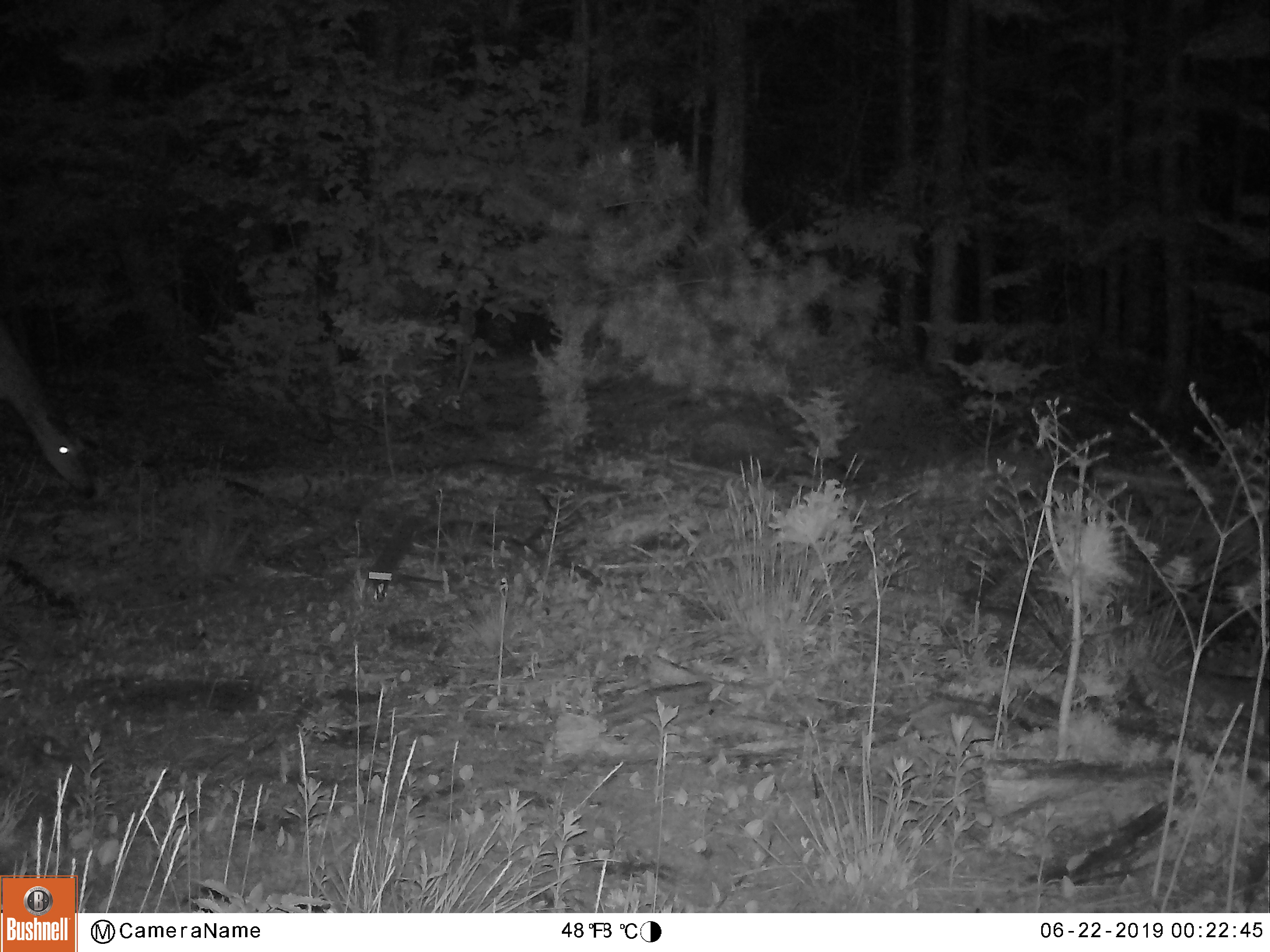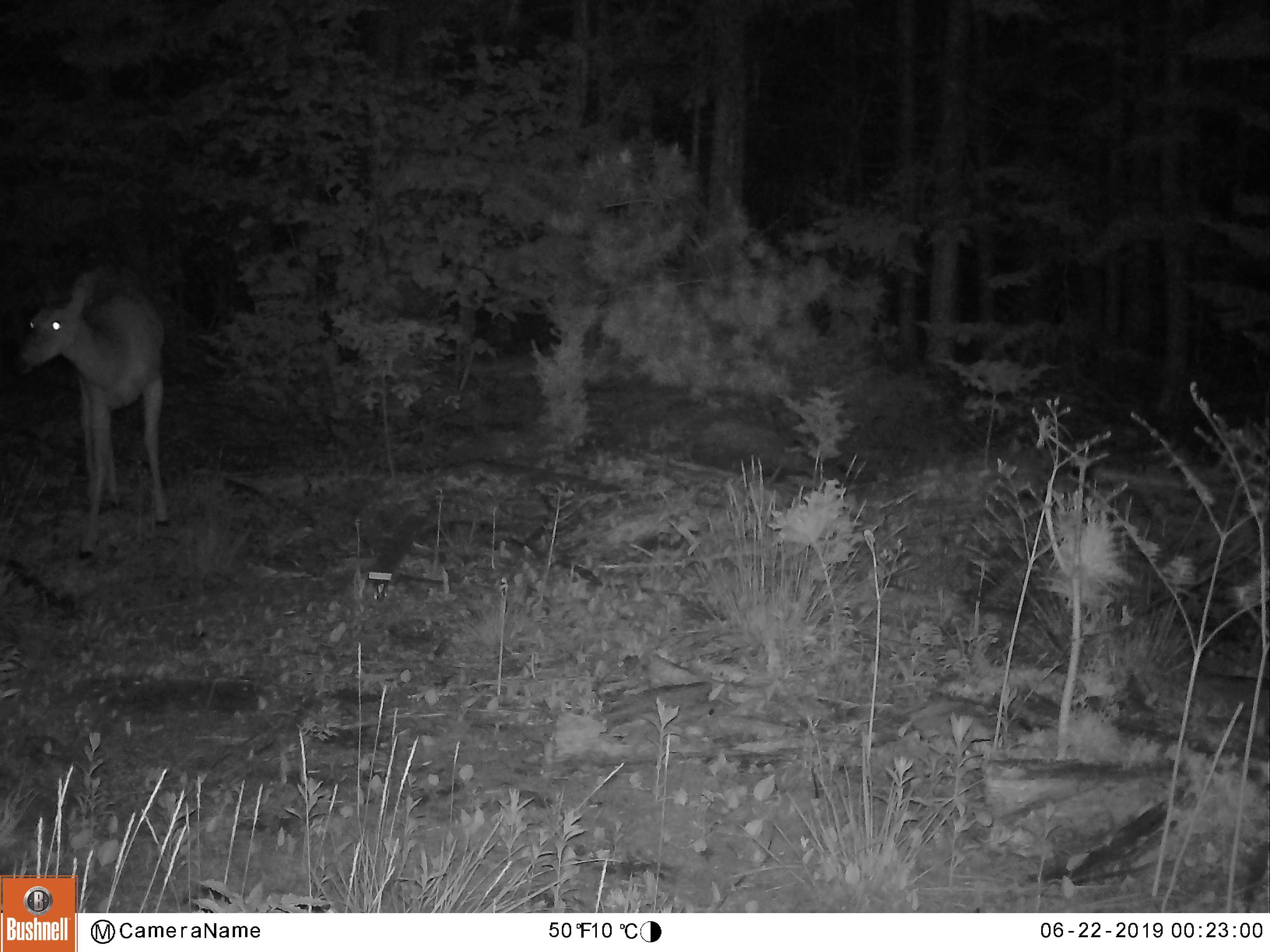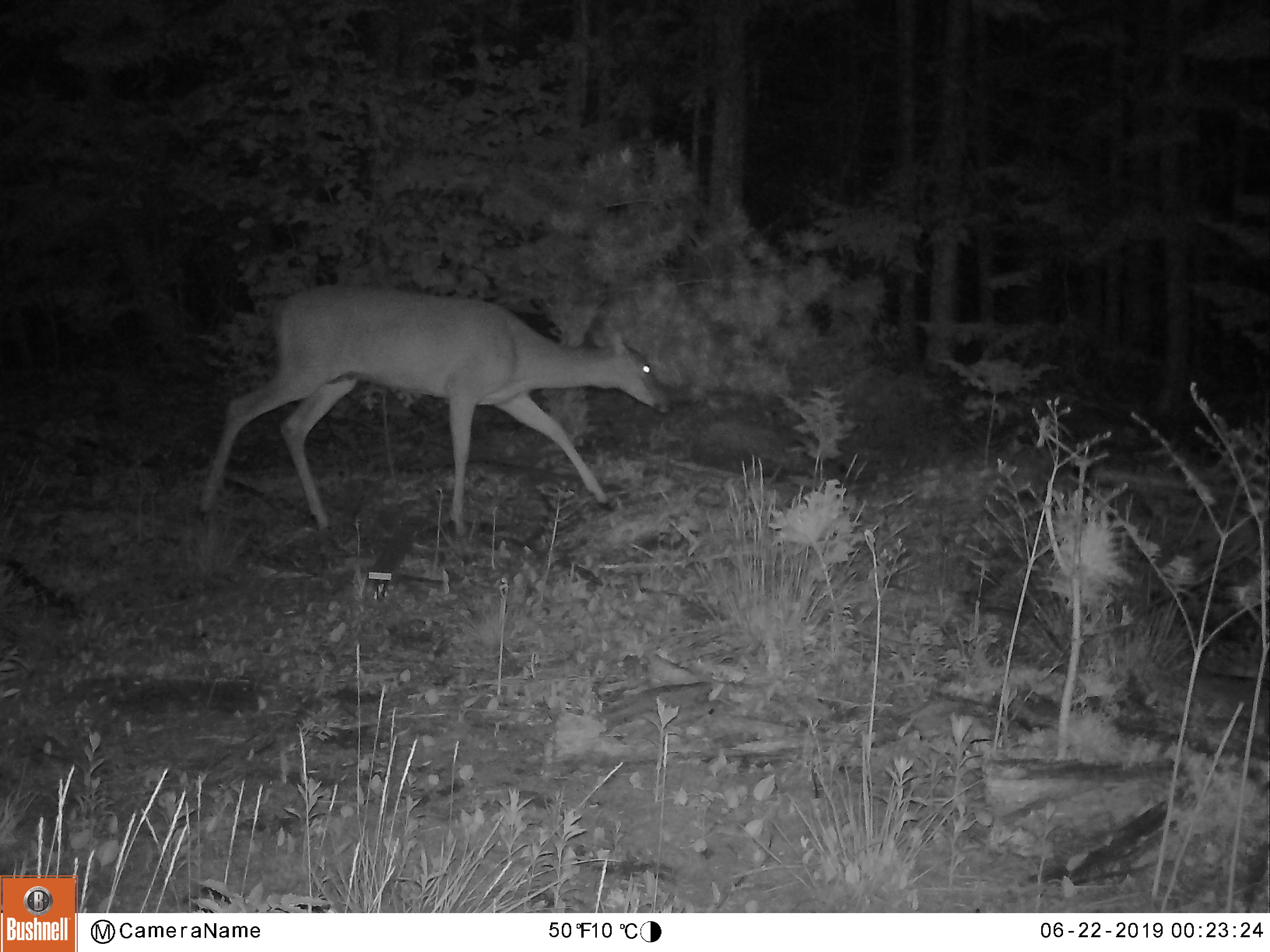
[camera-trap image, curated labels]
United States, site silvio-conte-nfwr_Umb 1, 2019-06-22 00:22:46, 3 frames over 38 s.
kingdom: Animalia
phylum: Chordata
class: Mammalia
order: Artiodactyla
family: Cervidae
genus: Odocoileus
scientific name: Odocoileus virginianus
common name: white-tailed deer